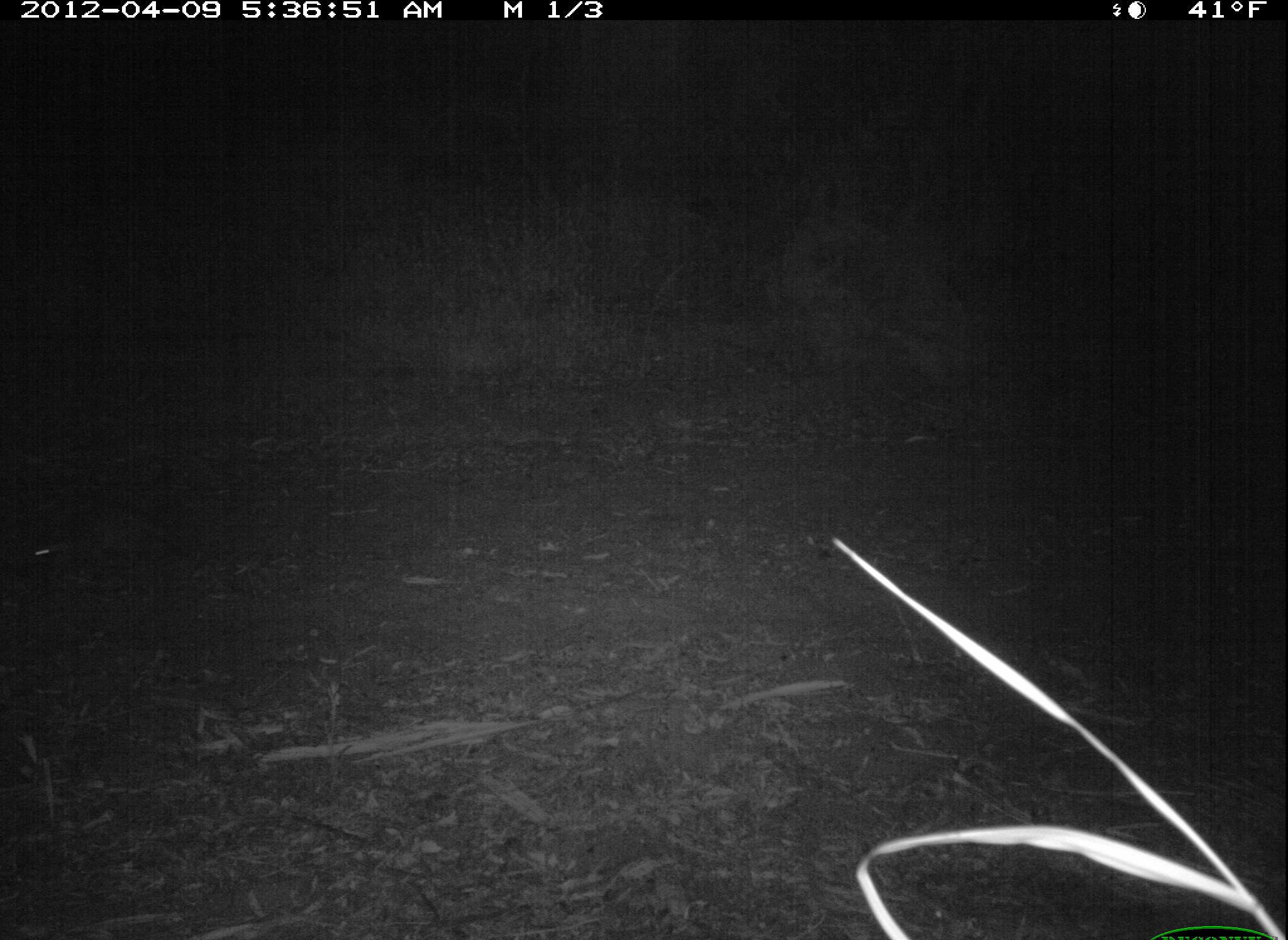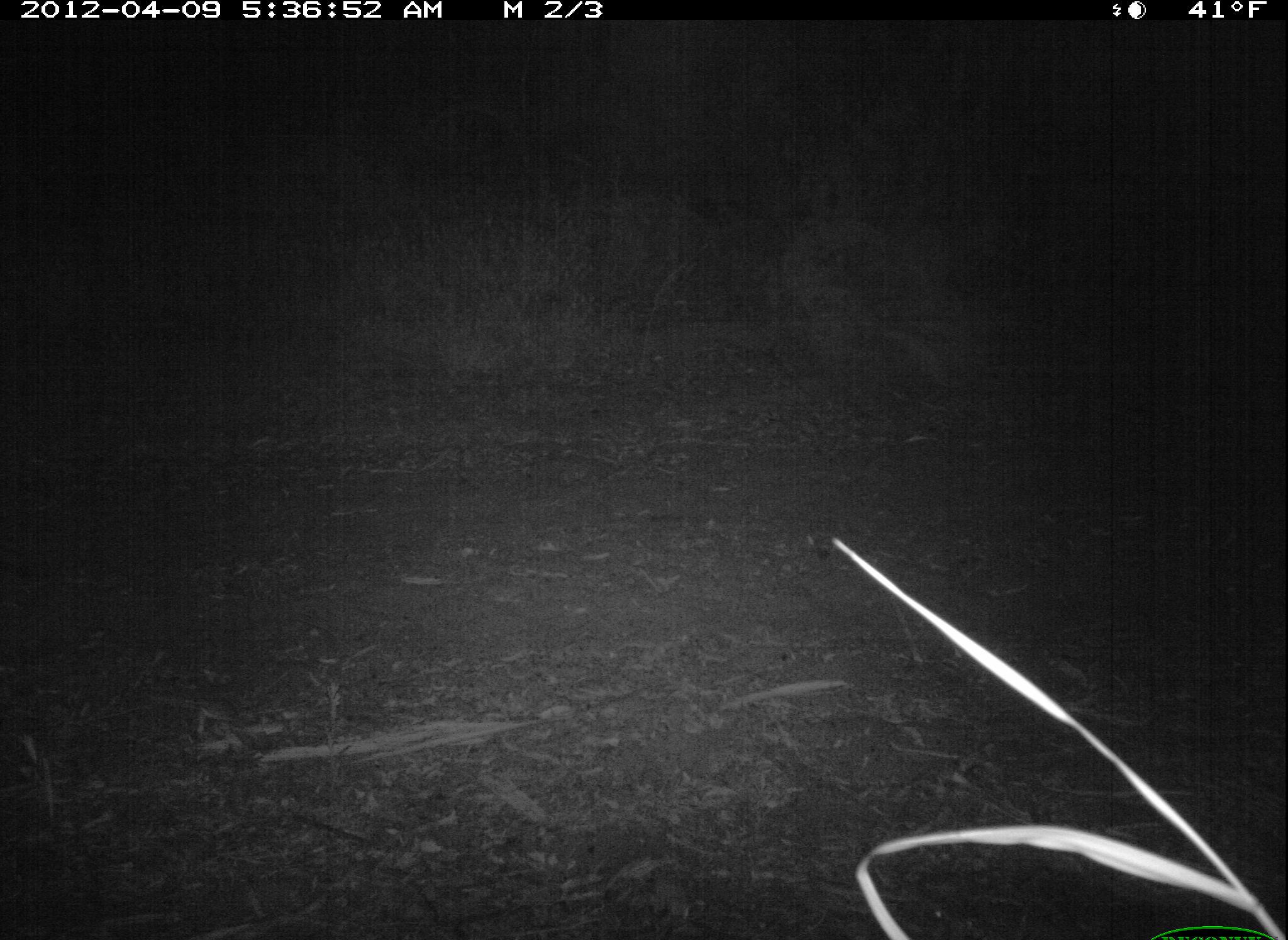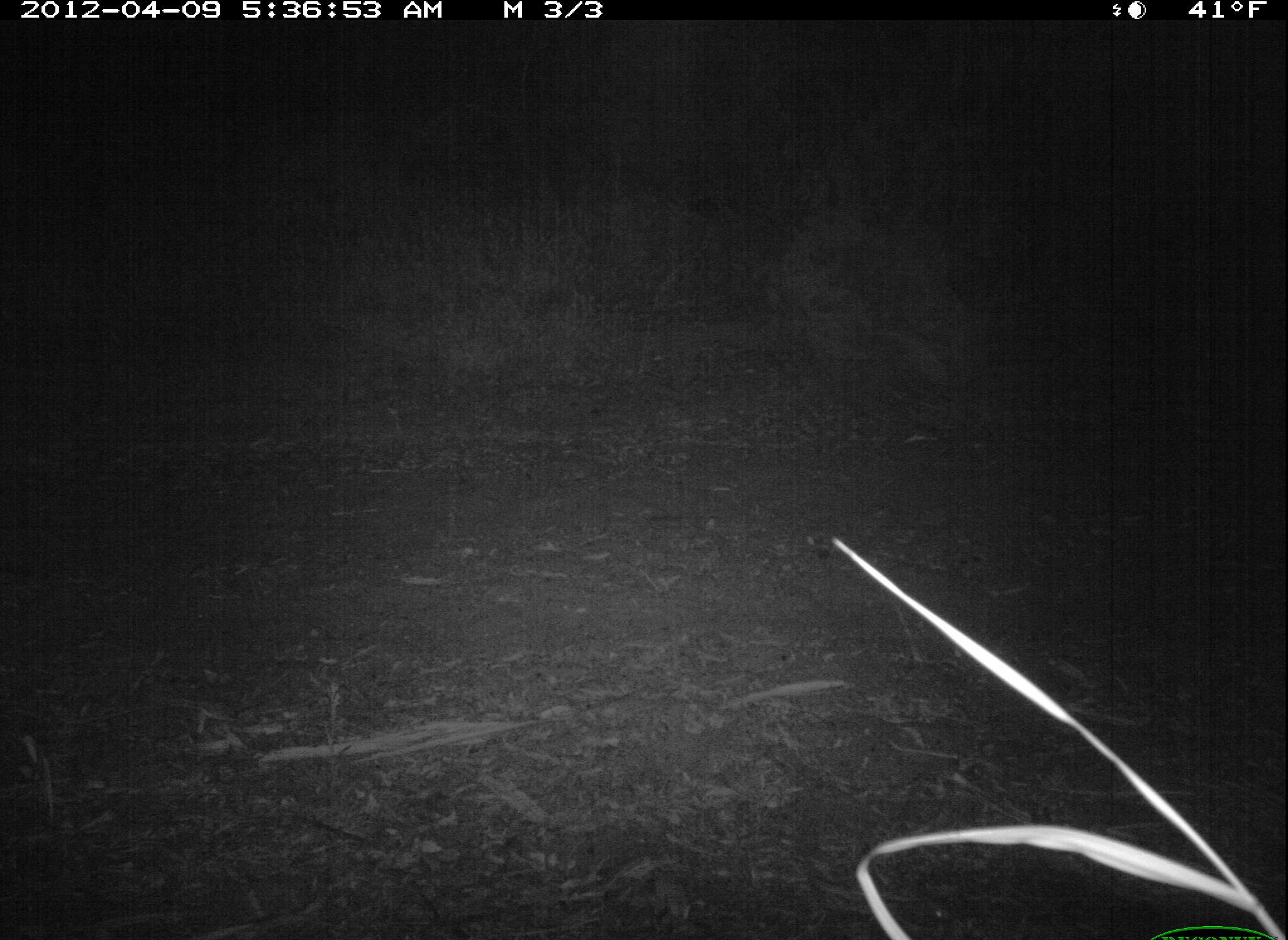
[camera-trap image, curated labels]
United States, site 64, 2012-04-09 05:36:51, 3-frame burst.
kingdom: Animalia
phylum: Chordata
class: Mammalia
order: Carnivora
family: Procyonidae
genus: Procyon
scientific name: Procyon lotor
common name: raccoon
Raccoon (Procyon lotor).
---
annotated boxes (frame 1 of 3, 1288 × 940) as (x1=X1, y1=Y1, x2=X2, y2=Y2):
raccoon: (x1=8, y1=525, x2=132, y2=589)